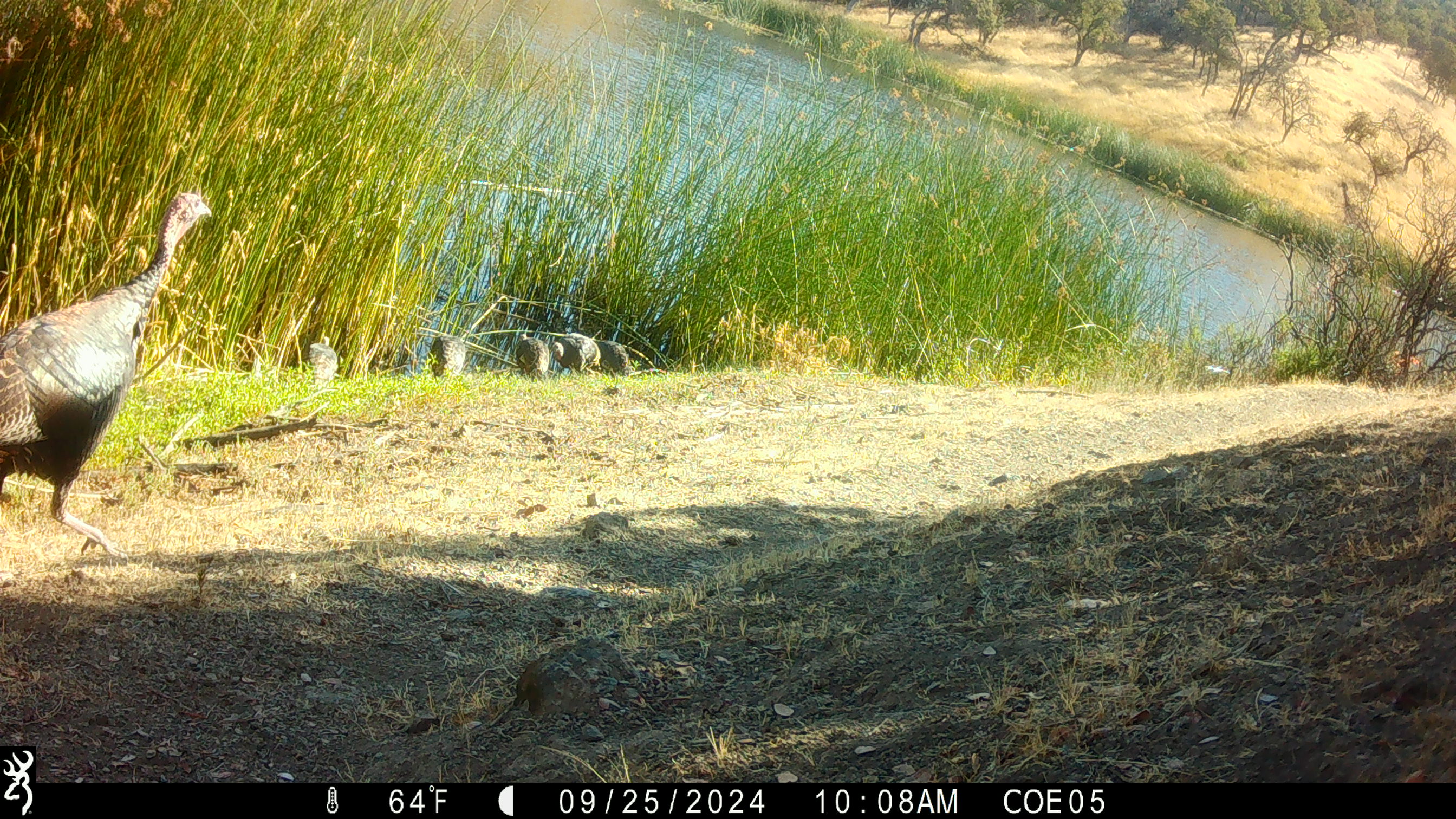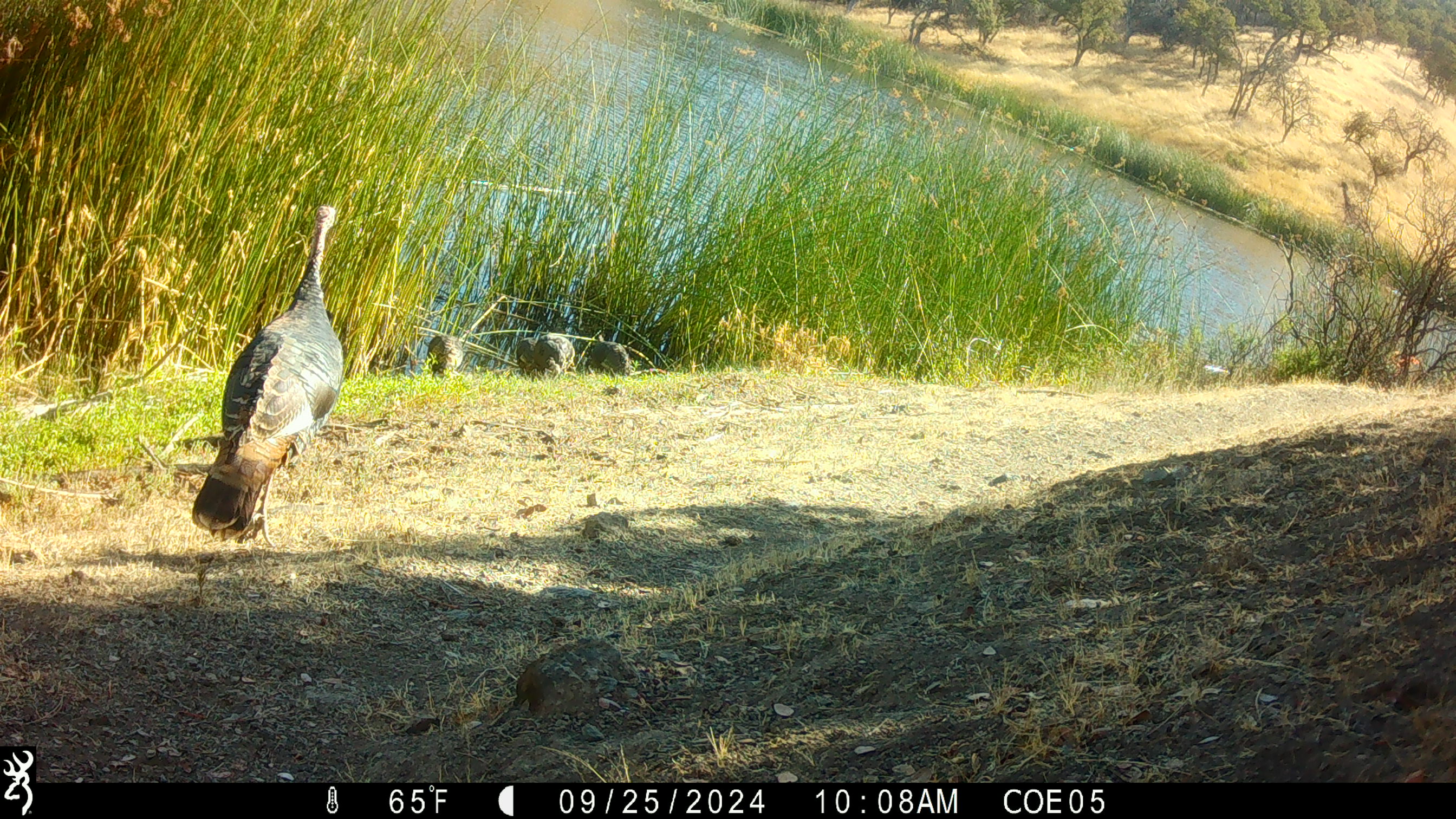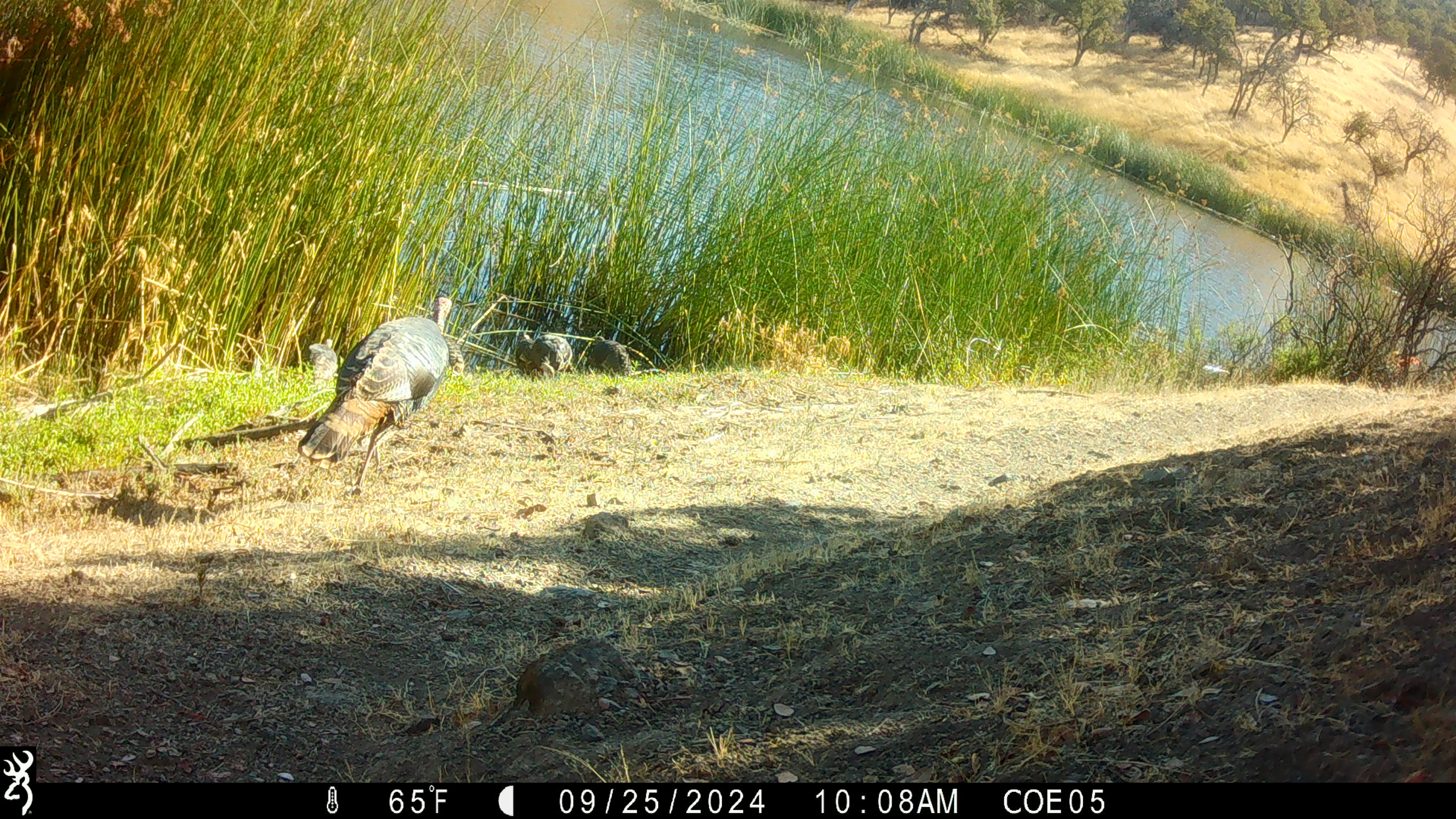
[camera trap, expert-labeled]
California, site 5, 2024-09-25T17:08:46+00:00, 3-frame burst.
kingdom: Animalia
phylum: Chordata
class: Aves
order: Galliformes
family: Phasianidae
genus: Meleagris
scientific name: Meleagris gallopavo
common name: turkey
Turkey (Meleagris gallopavo).